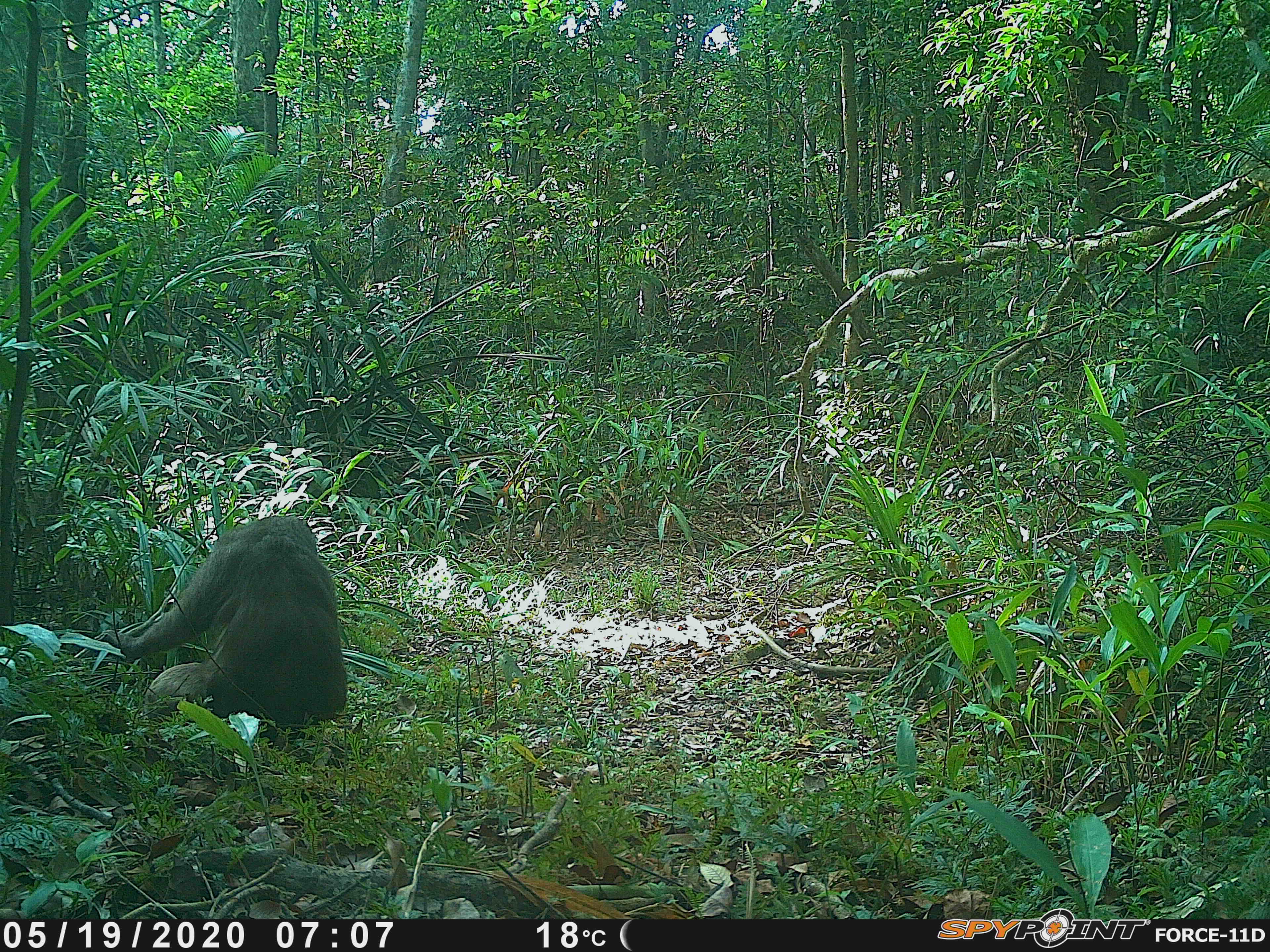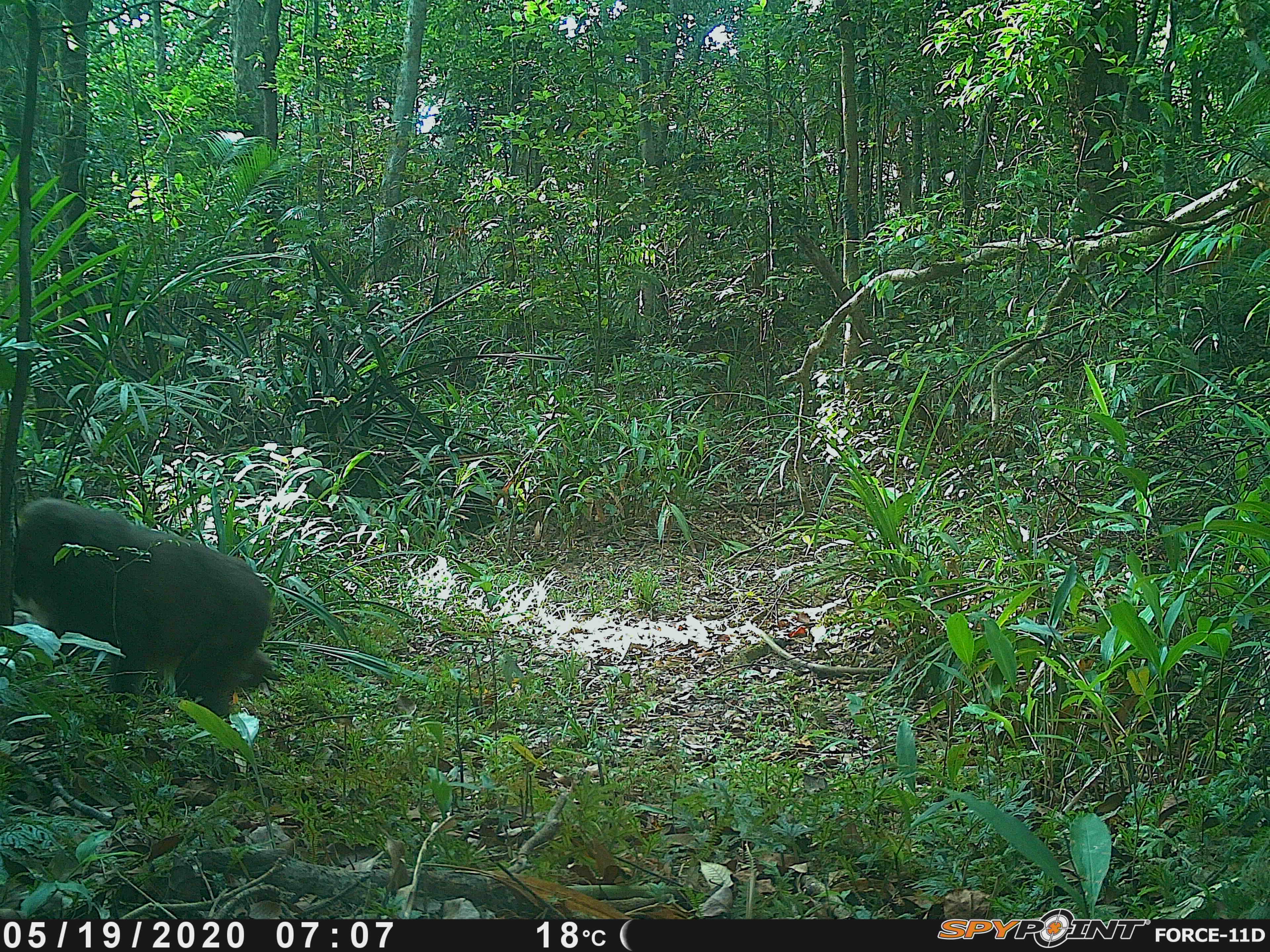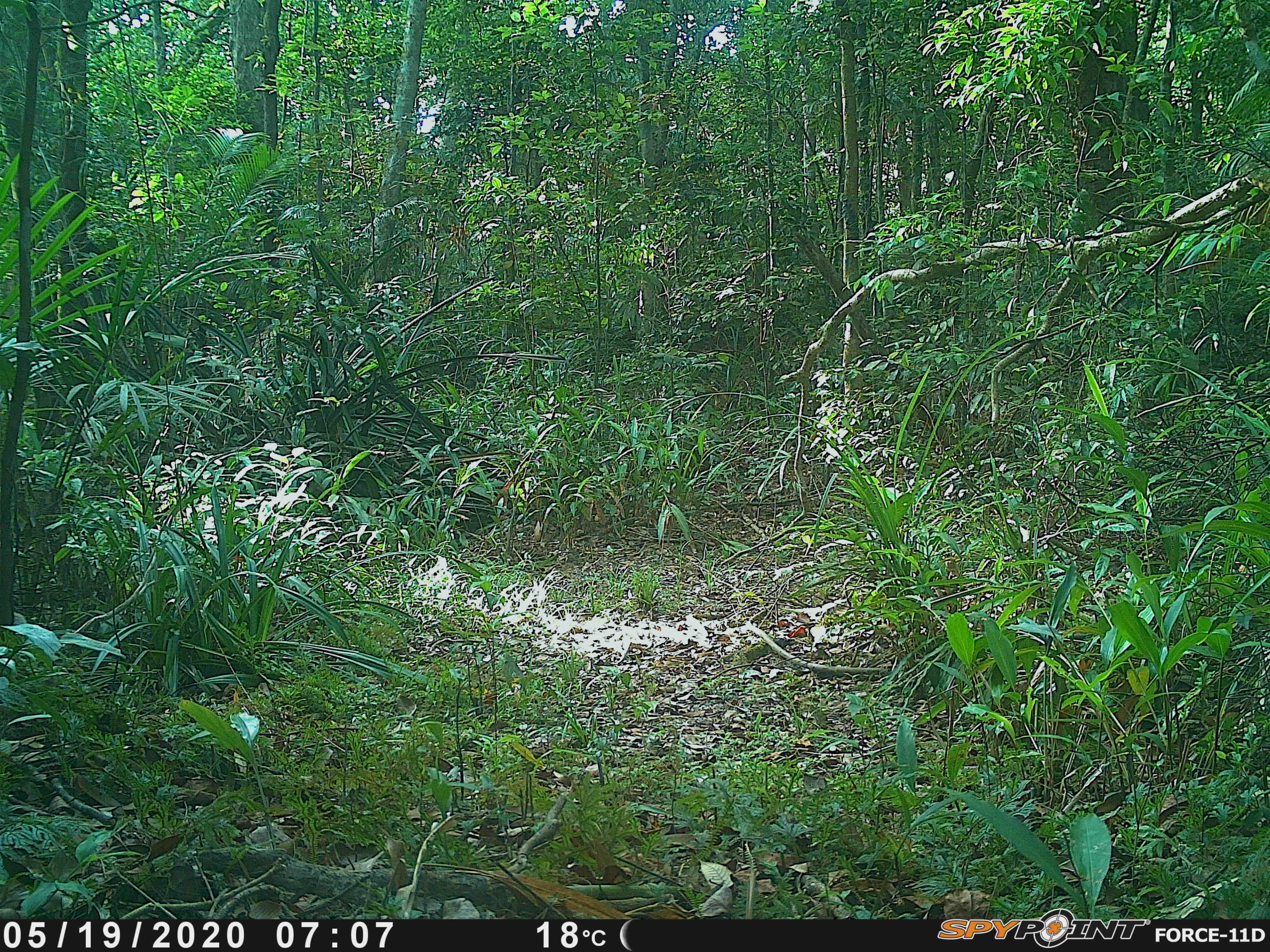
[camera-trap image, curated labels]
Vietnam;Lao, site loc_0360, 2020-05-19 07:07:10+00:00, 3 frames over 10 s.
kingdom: Animalia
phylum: Chordata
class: Mammalia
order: Primates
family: Cercopithecidae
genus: Macaca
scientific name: Macaca arctoides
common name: stump-tailed macaque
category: stump tailed macaque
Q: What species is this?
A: Stump tailed macaque (stump-tailed macaque) (Macaca arctoides).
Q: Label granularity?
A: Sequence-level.